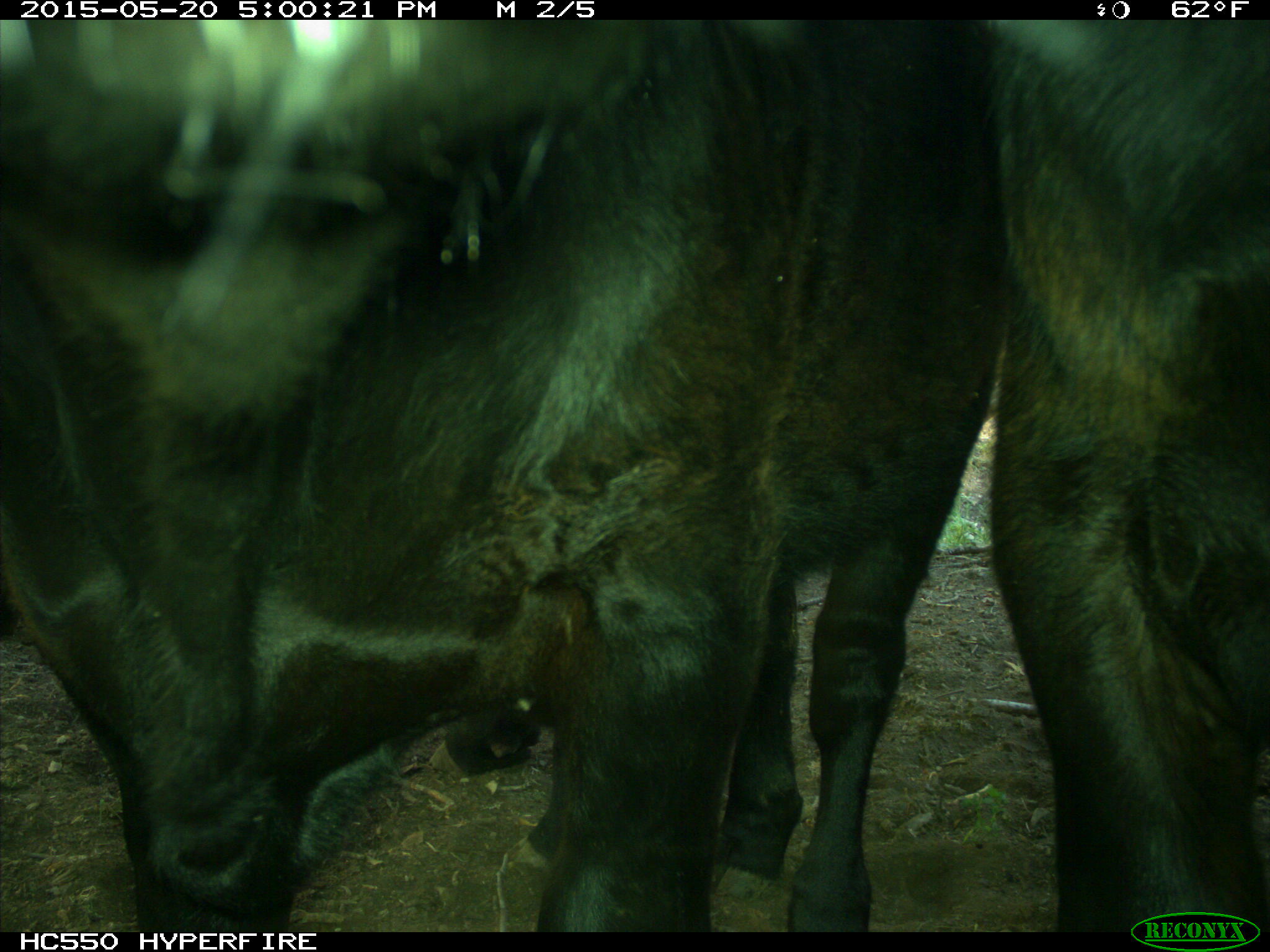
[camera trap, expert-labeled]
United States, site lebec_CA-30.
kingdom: Animalia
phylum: Chordata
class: Mammalia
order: Artiodactyla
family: Bovidae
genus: Bos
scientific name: Bos taurus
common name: domestic cow